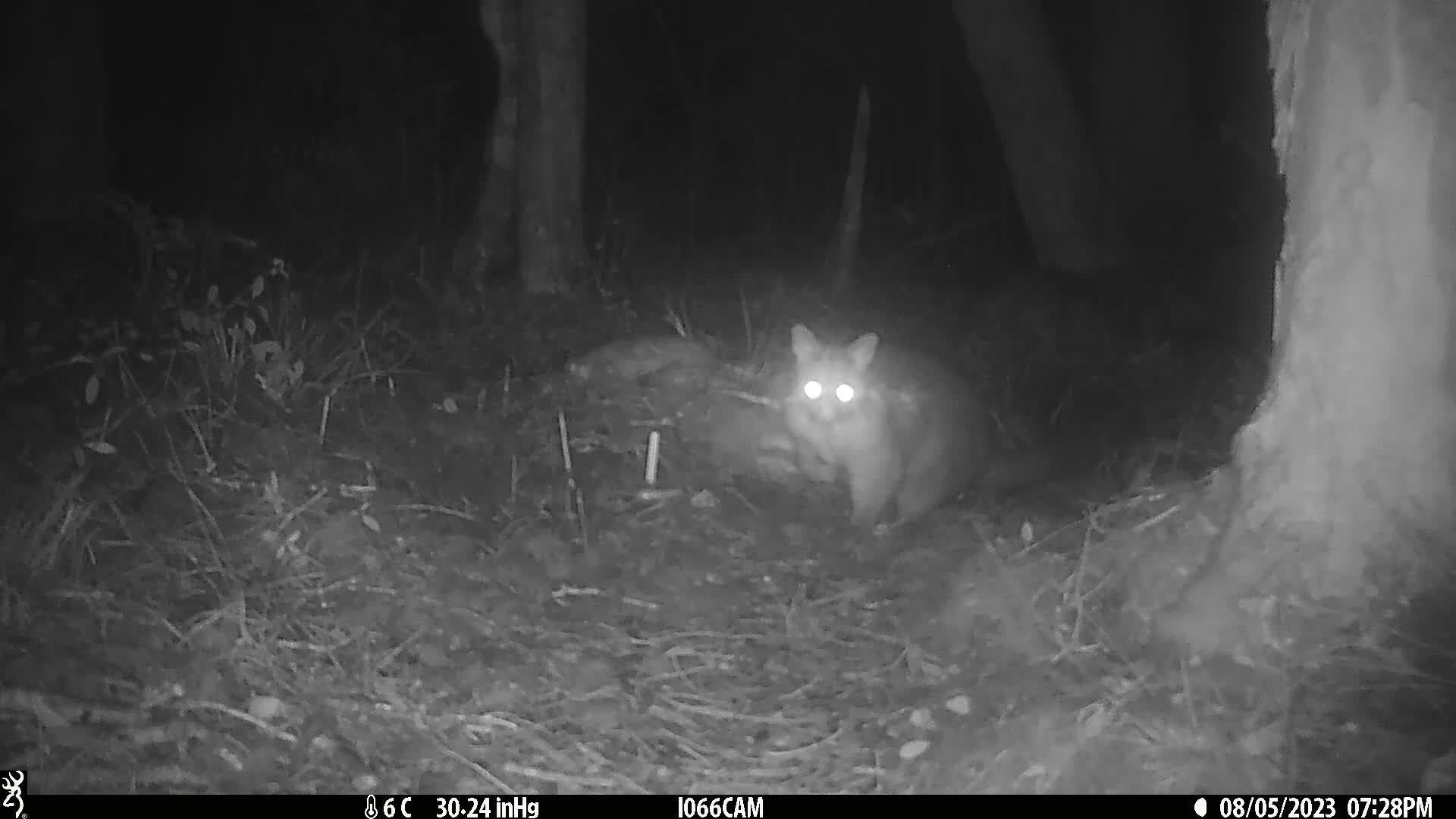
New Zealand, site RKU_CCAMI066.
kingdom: Animalia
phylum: Chordata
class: Mammalia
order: Diprotodontia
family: Phalangeridae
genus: Trichosurus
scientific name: Trichosurus vulpecula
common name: common brushtail possum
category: possum